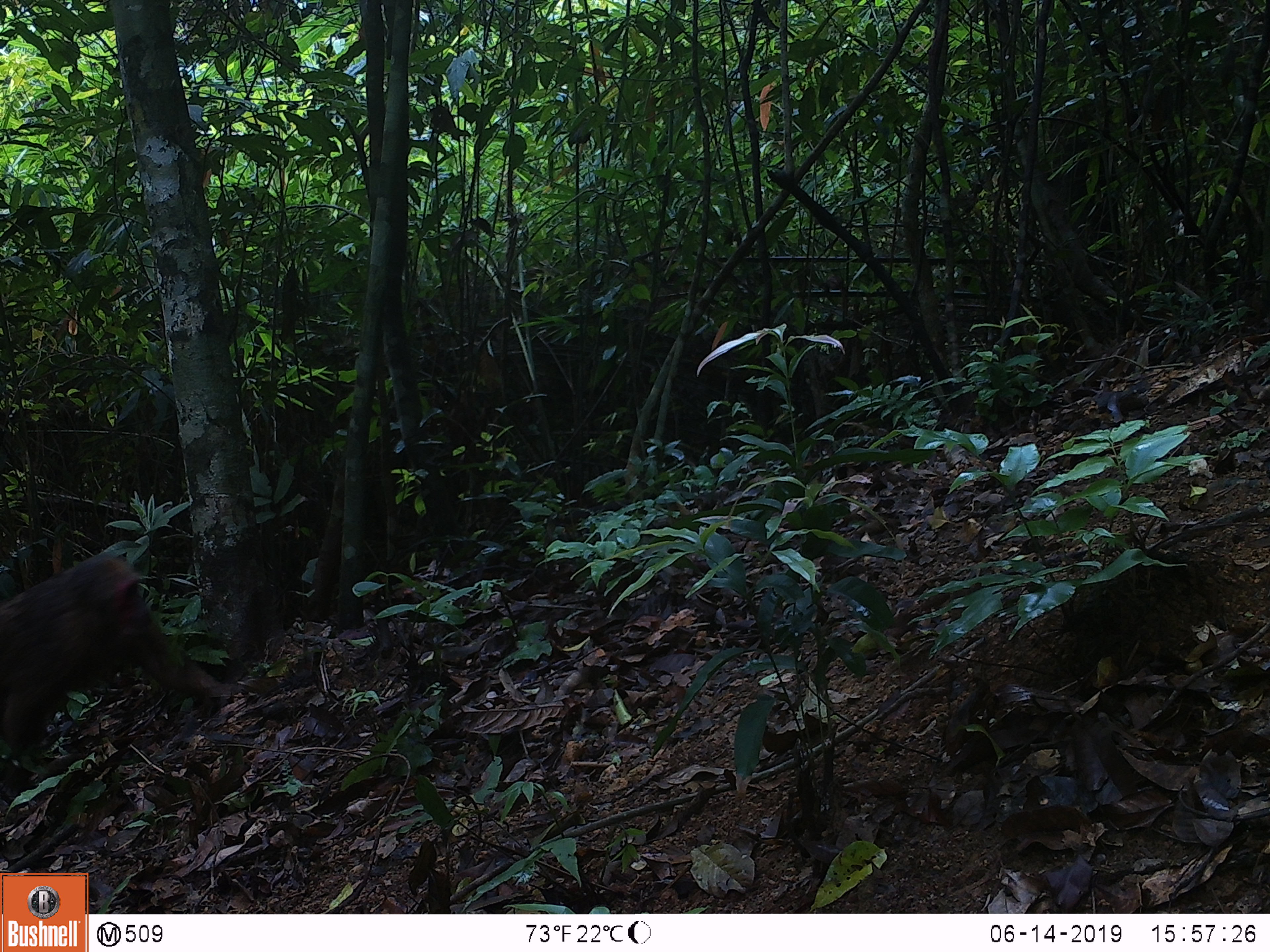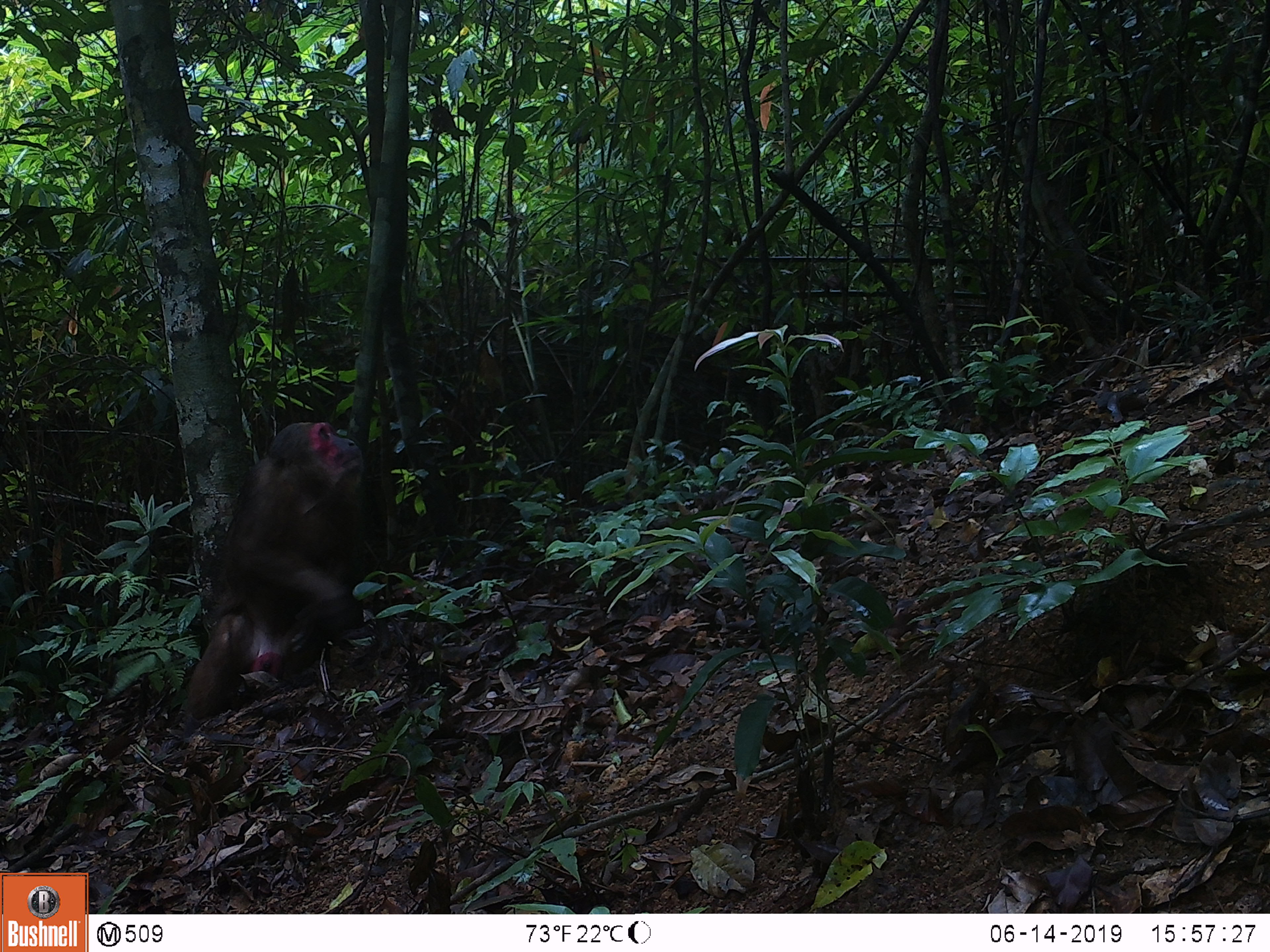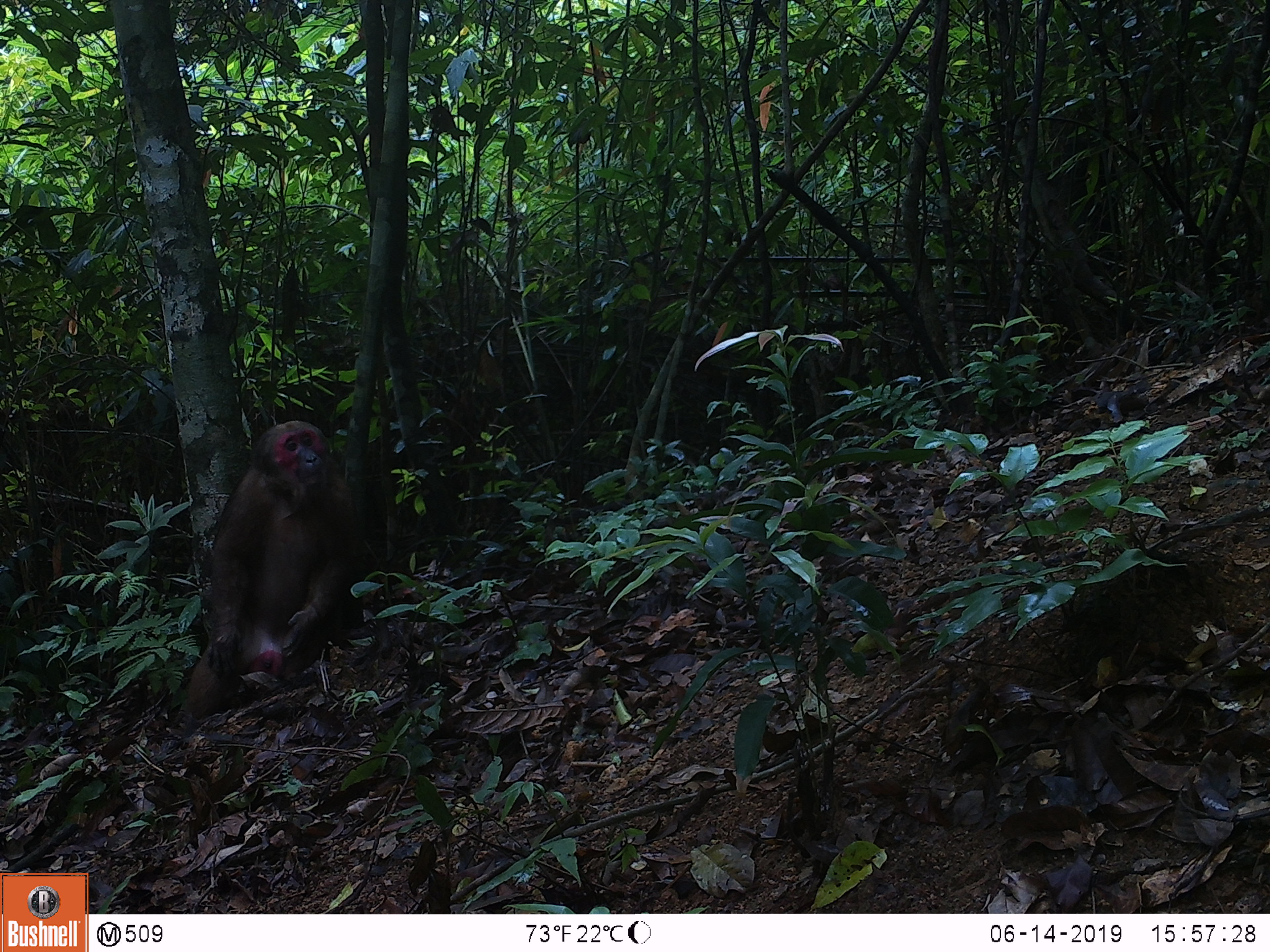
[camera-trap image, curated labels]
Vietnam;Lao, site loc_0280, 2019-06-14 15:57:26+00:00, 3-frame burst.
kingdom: Animalia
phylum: Chordata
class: Mammalia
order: Primates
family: Cercopithecidae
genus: Macaca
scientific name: Macaca arctoides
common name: stump-tailed macaque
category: stump tailed macaque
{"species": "stump tailed macaque (stump-tailed macaque) (Macaca arctoides)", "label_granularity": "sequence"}